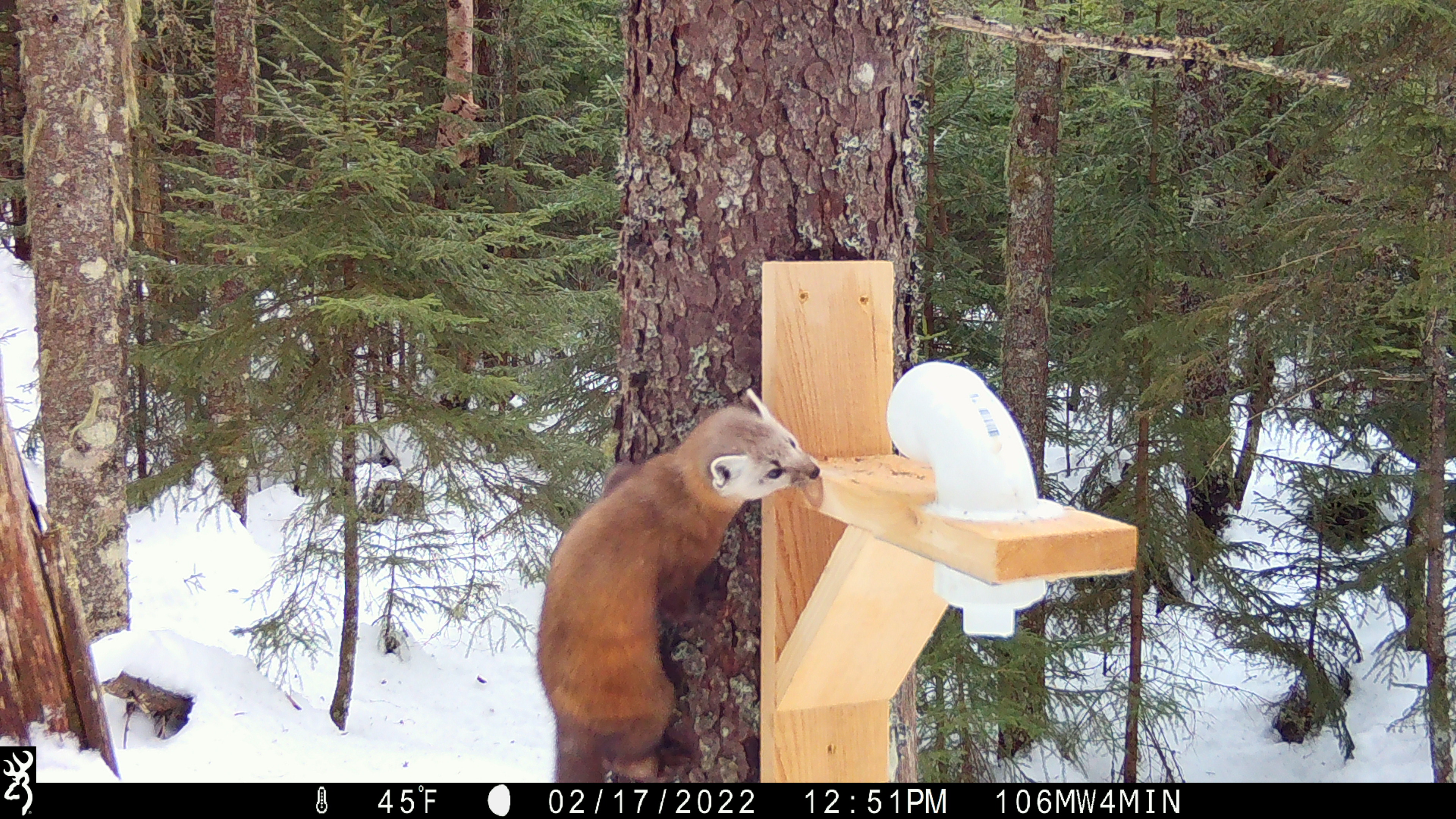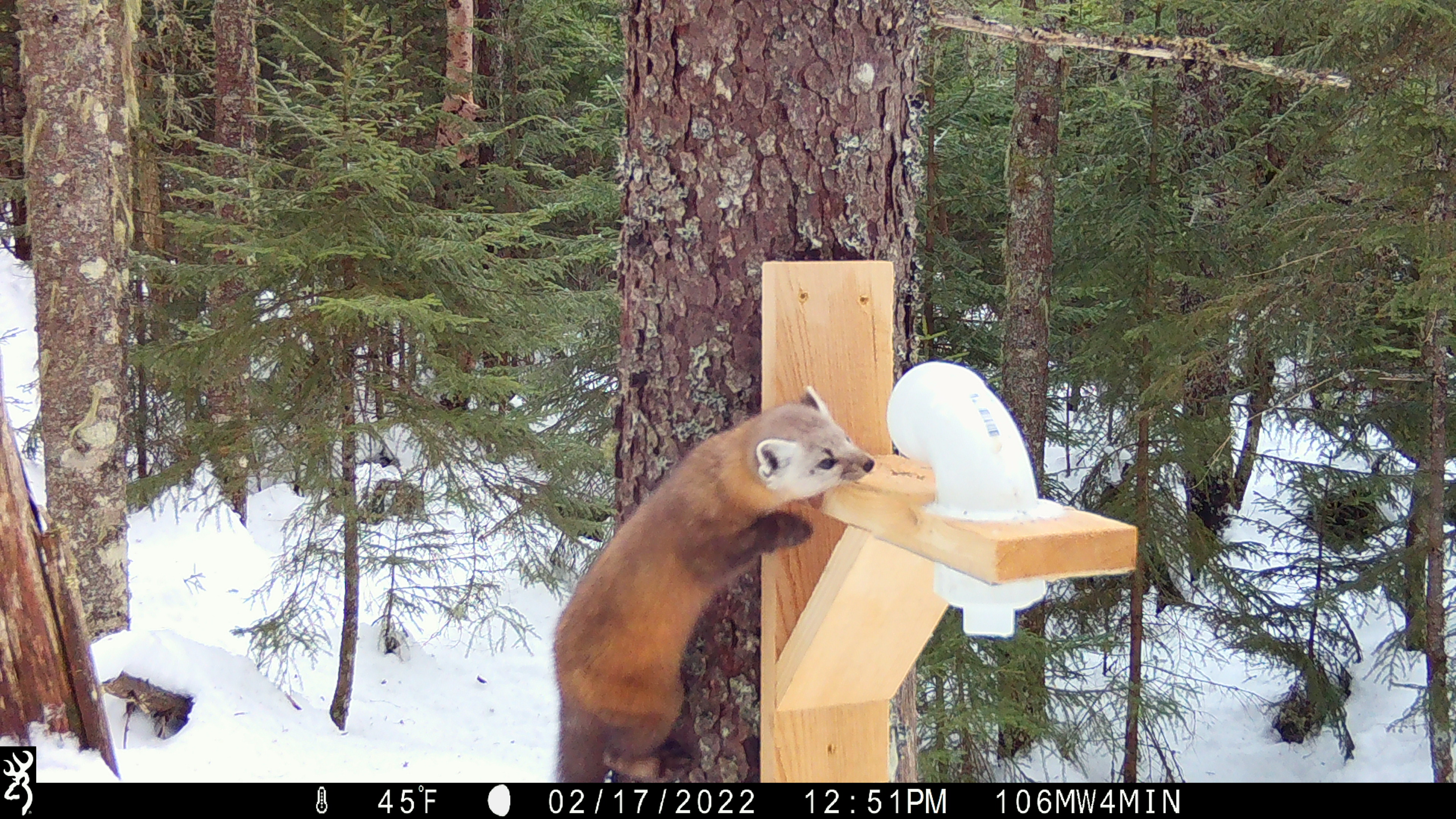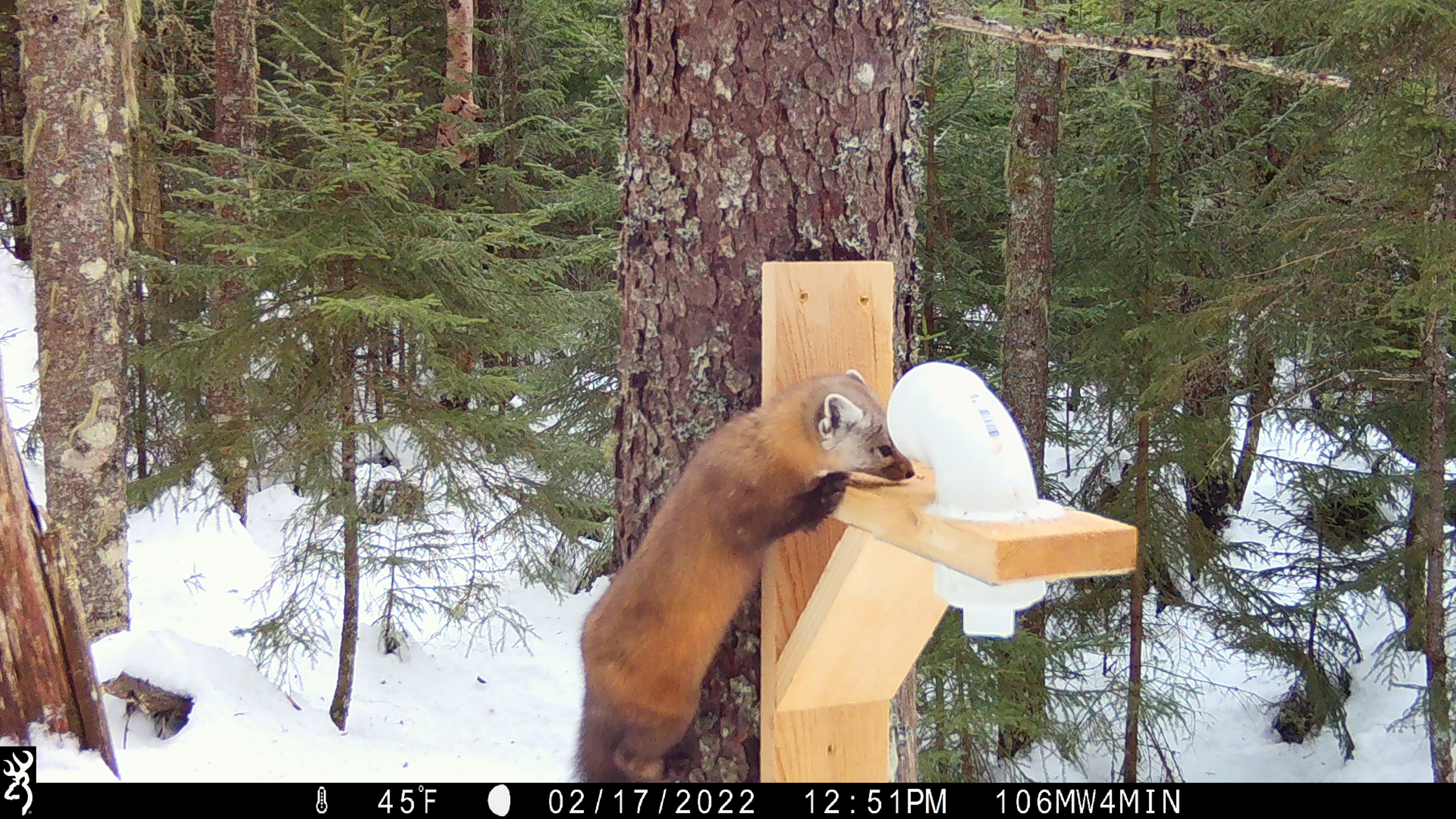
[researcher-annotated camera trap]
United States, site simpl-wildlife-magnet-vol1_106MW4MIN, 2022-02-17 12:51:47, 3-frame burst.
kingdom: Animalia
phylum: Chordata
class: Mammalia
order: Carnivora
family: Mustelidae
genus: Martes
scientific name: Martes americana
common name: american marten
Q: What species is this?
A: American marten (Martes americana).